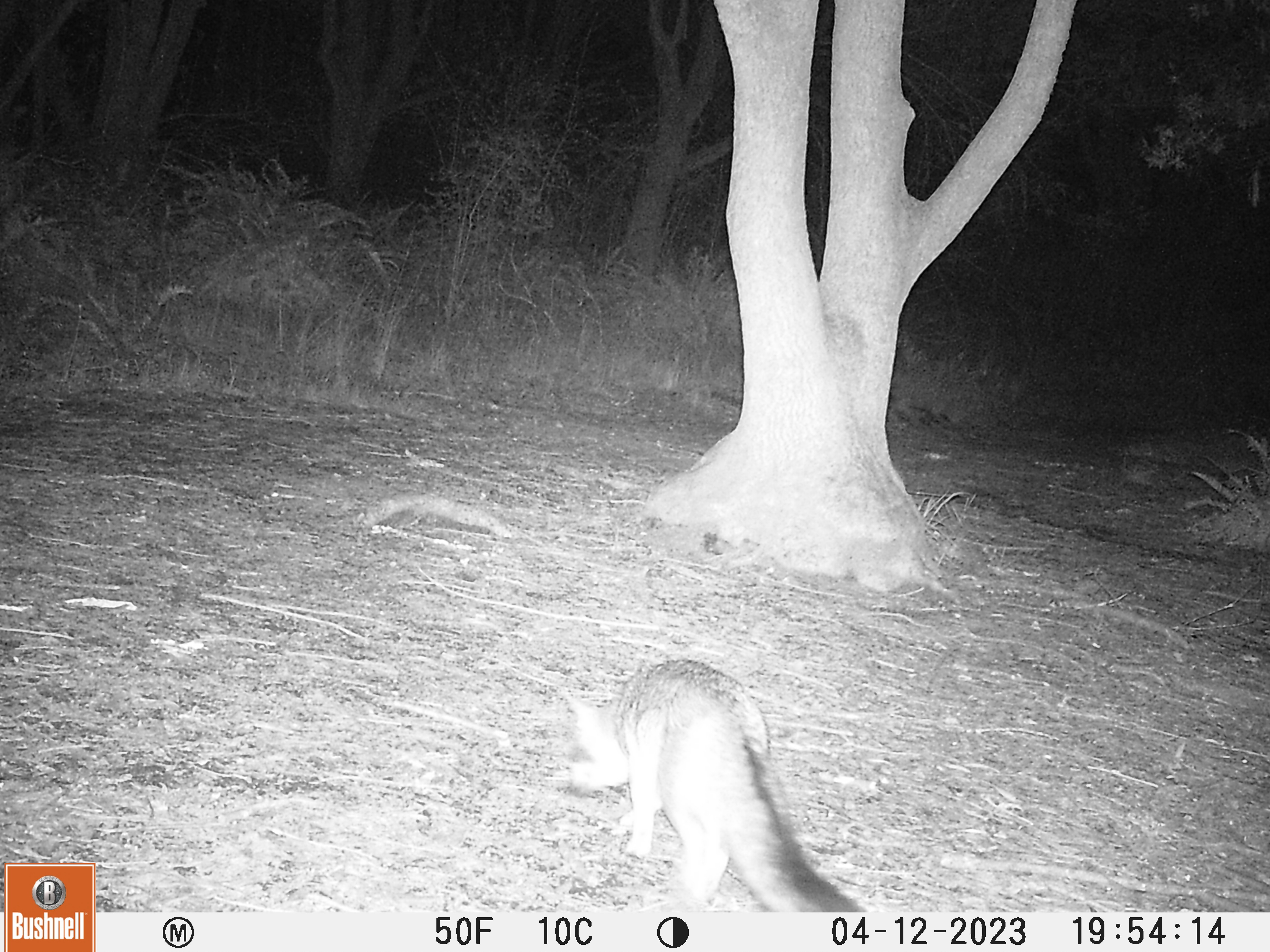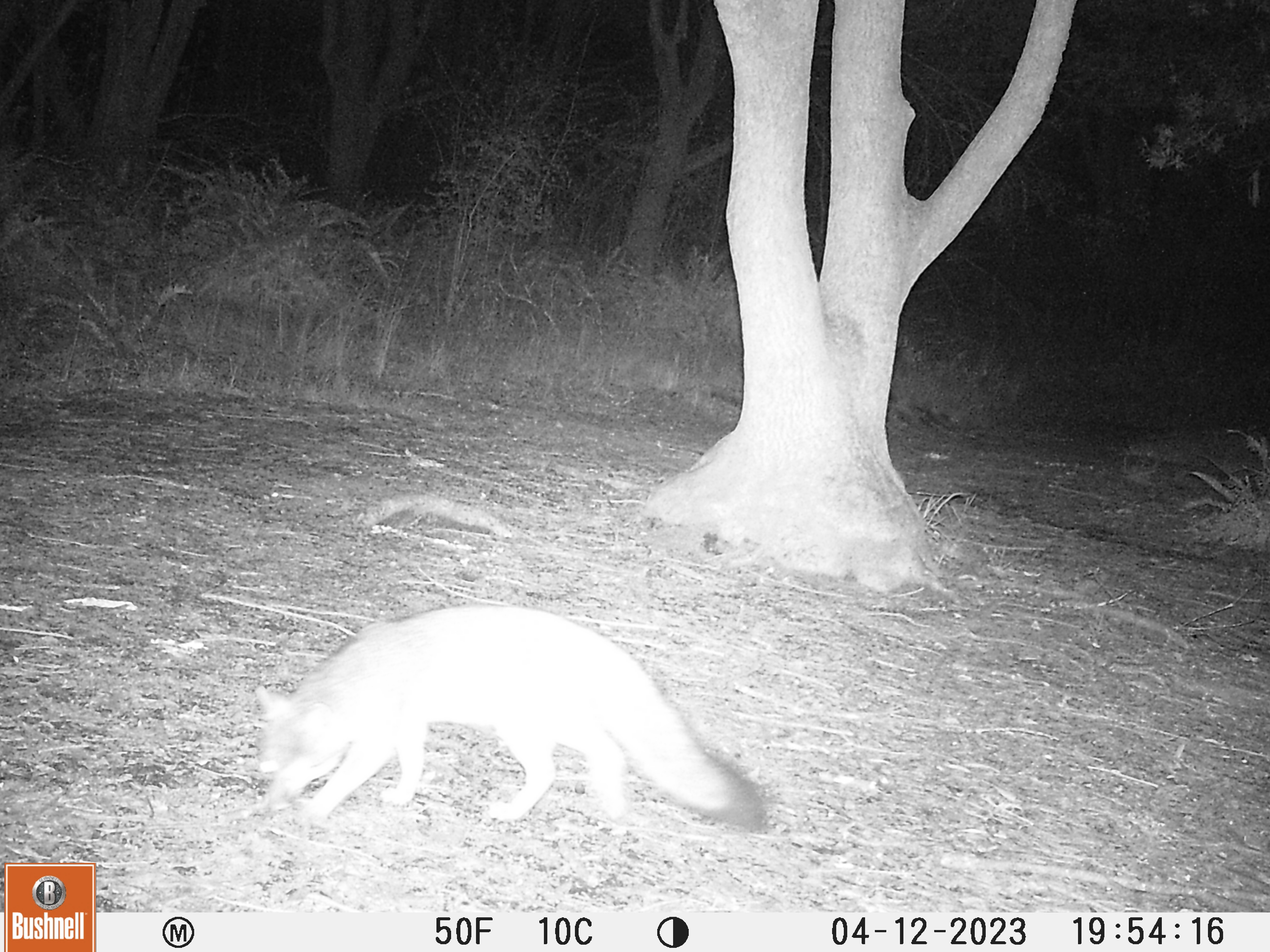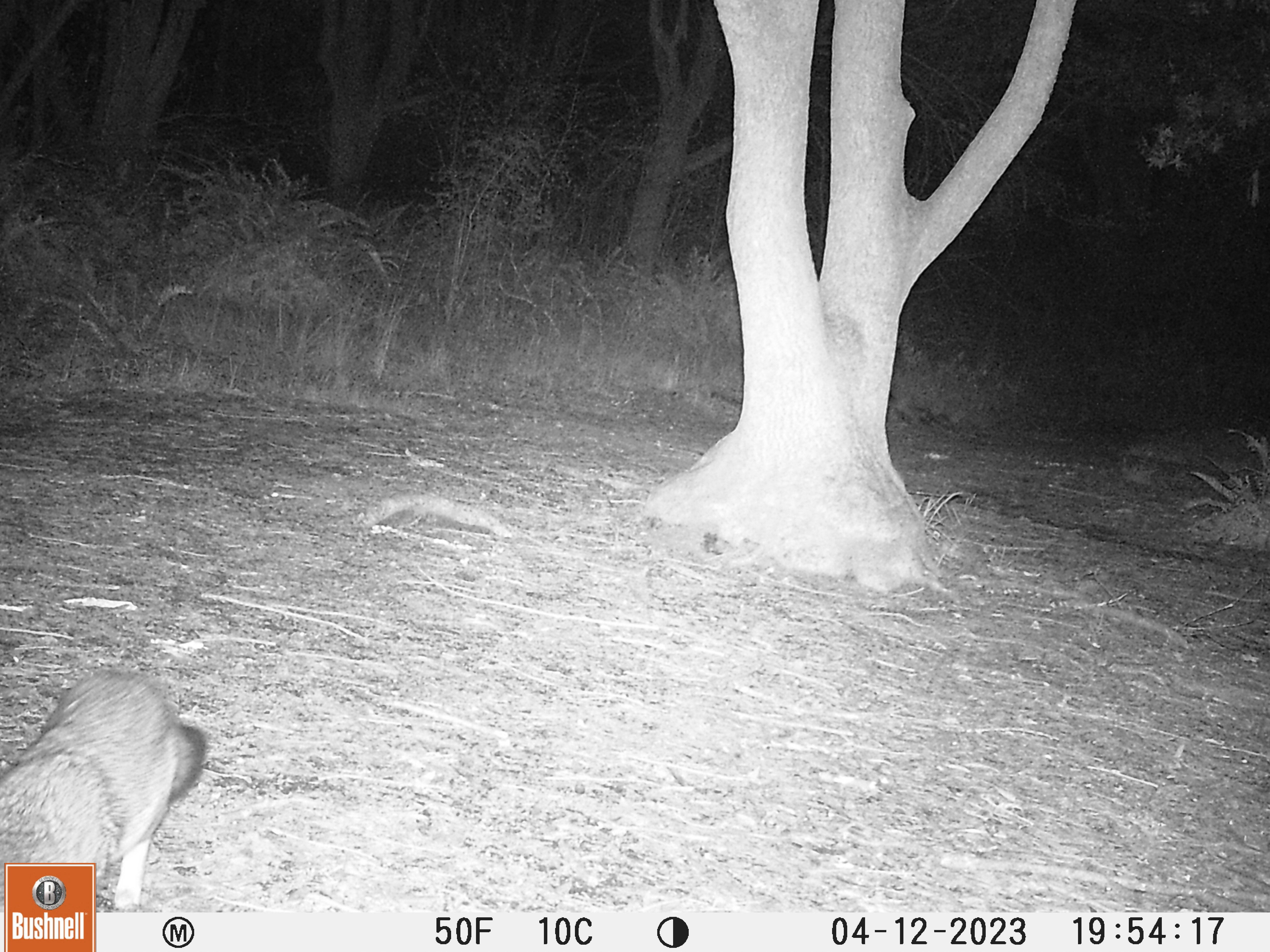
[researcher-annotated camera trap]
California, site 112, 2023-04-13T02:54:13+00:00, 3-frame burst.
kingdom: Animalia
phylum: Chordata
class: Mammalia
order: Carnivora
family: Canidae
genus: Urocyon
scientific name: Urocyon cinereoargenteus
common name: gray fox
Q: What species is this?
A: Gray fox (Urocyon cinereoargenteus).